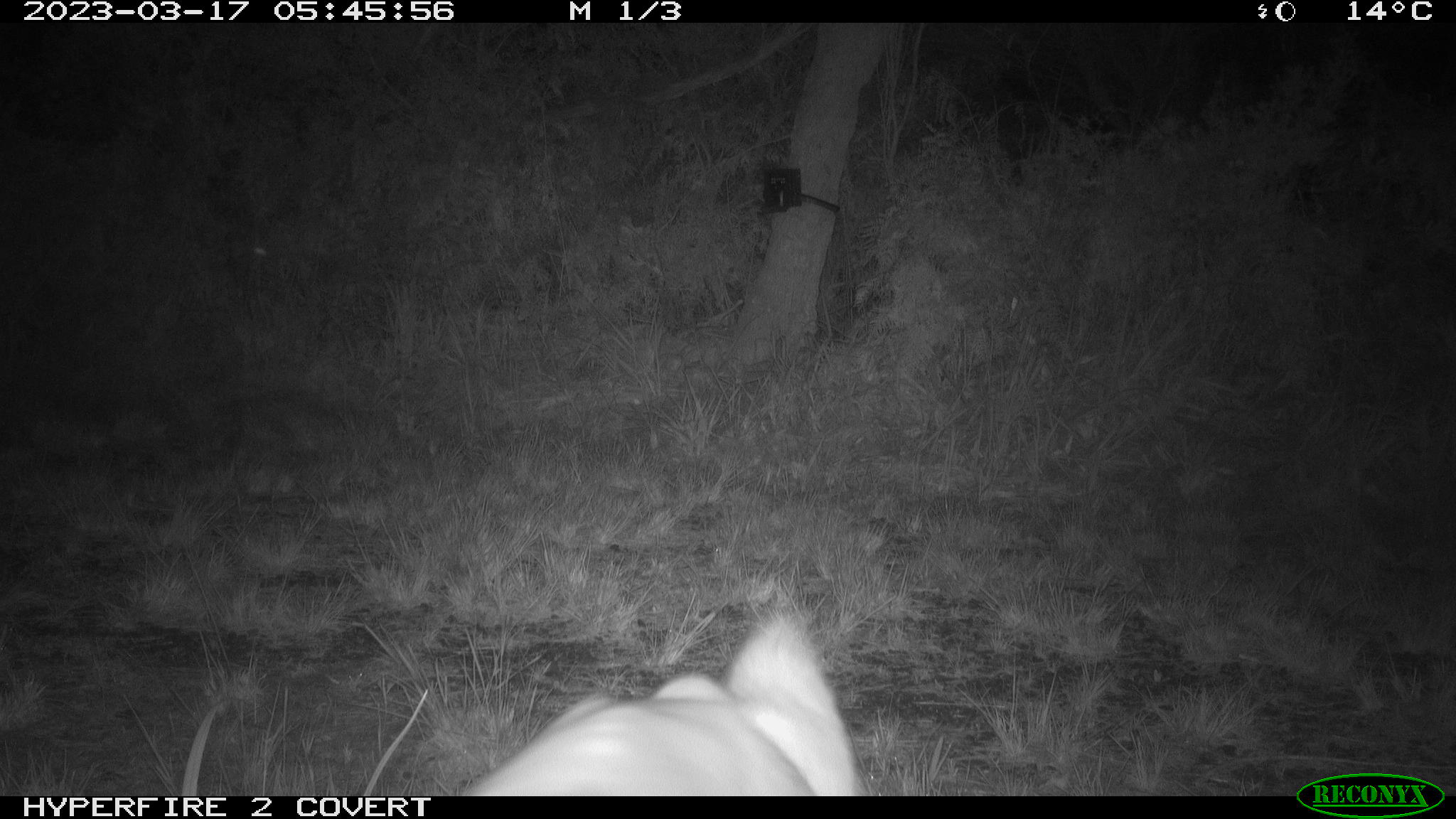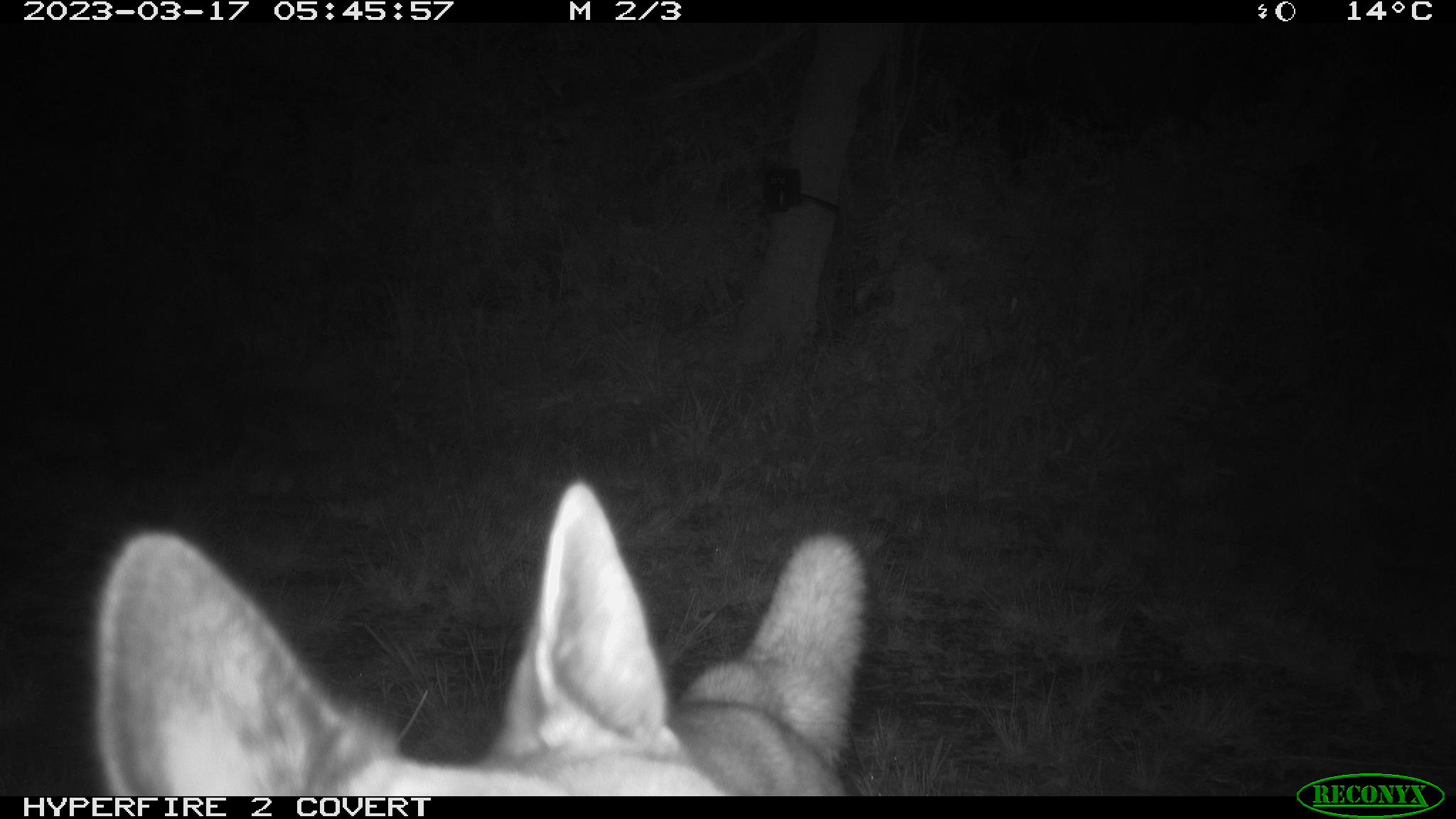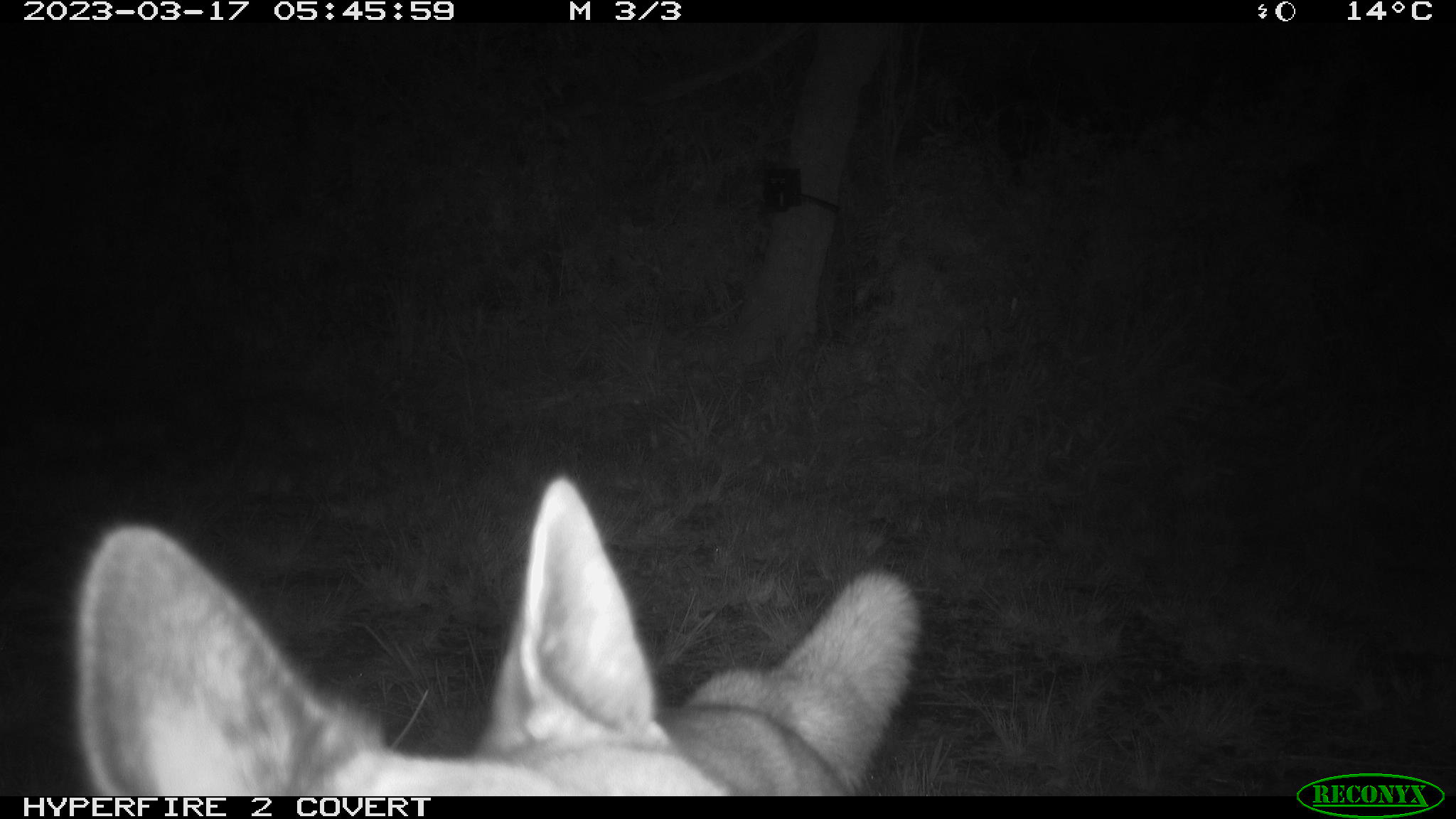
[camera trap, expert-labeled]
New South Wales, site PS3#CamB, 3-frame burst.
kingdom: Animalia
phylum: Chordata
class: Mammalia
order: Carnivora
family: Canidae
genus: Canis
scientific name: Canis familiaris dingo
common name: dingo